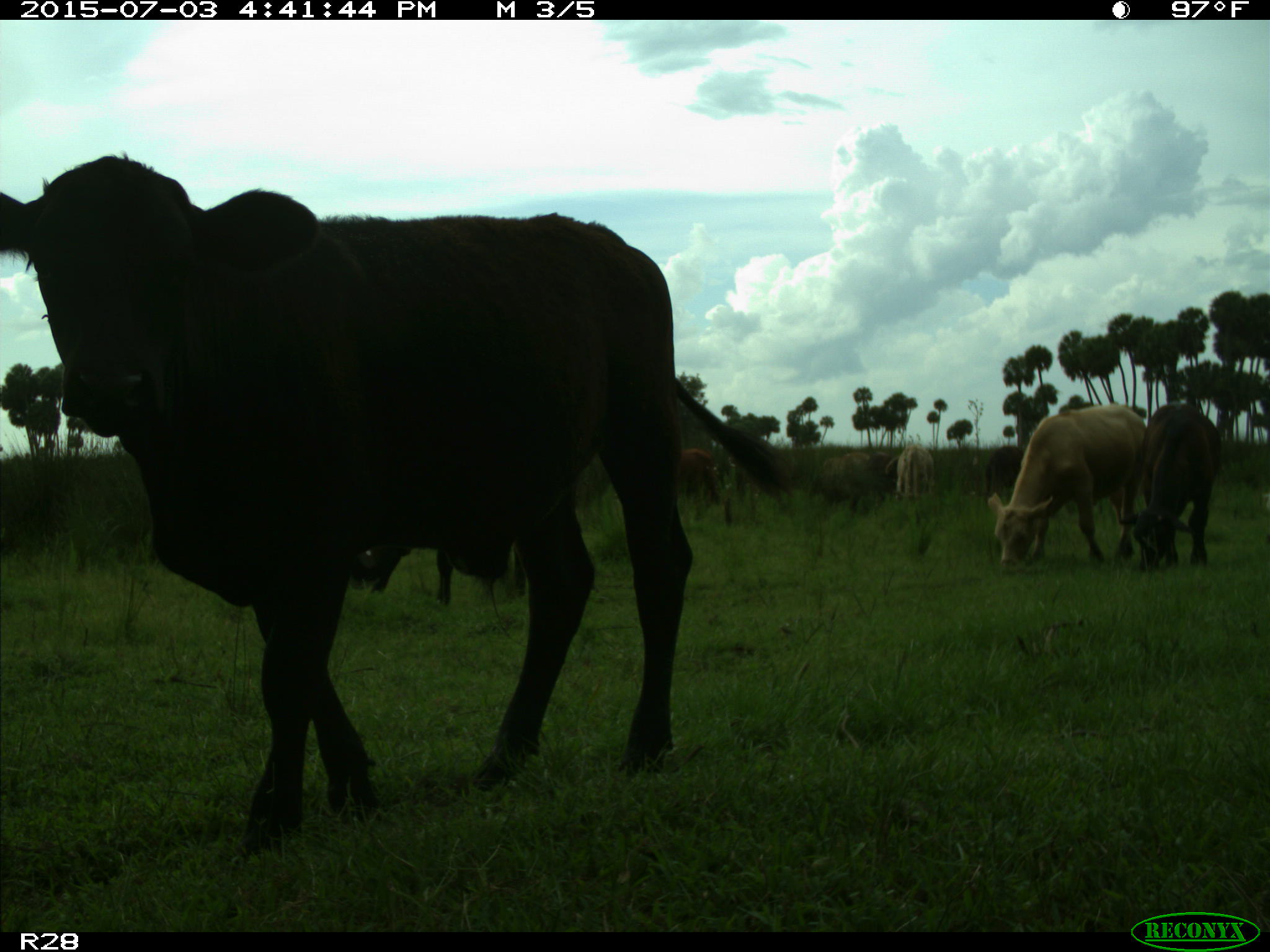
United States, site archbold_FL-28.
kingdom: Animalia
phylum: Chordata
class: Mammalia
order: Artiodactyla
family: Bovidae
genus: Bos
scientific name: Bos taurus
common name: domestic cow